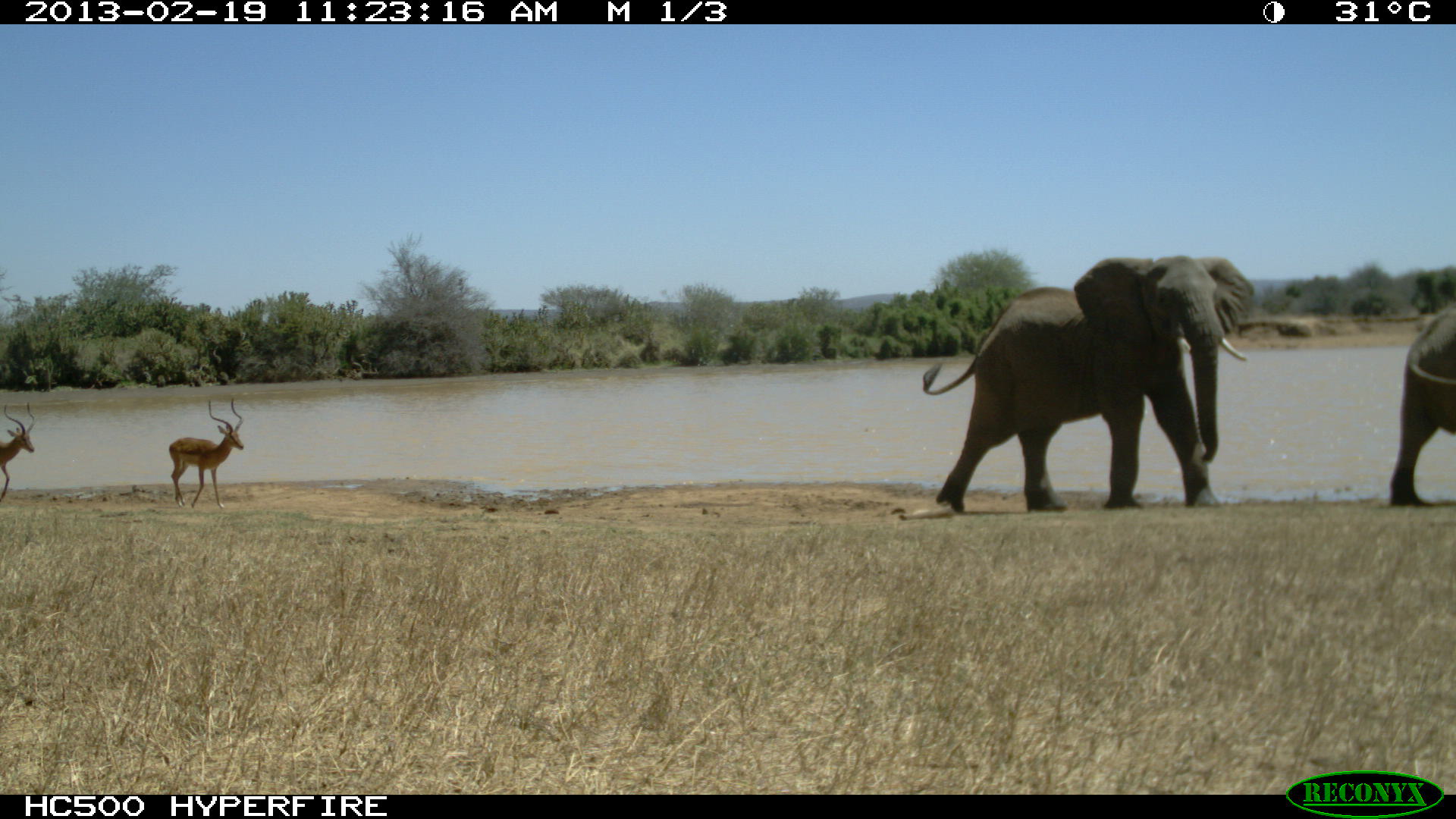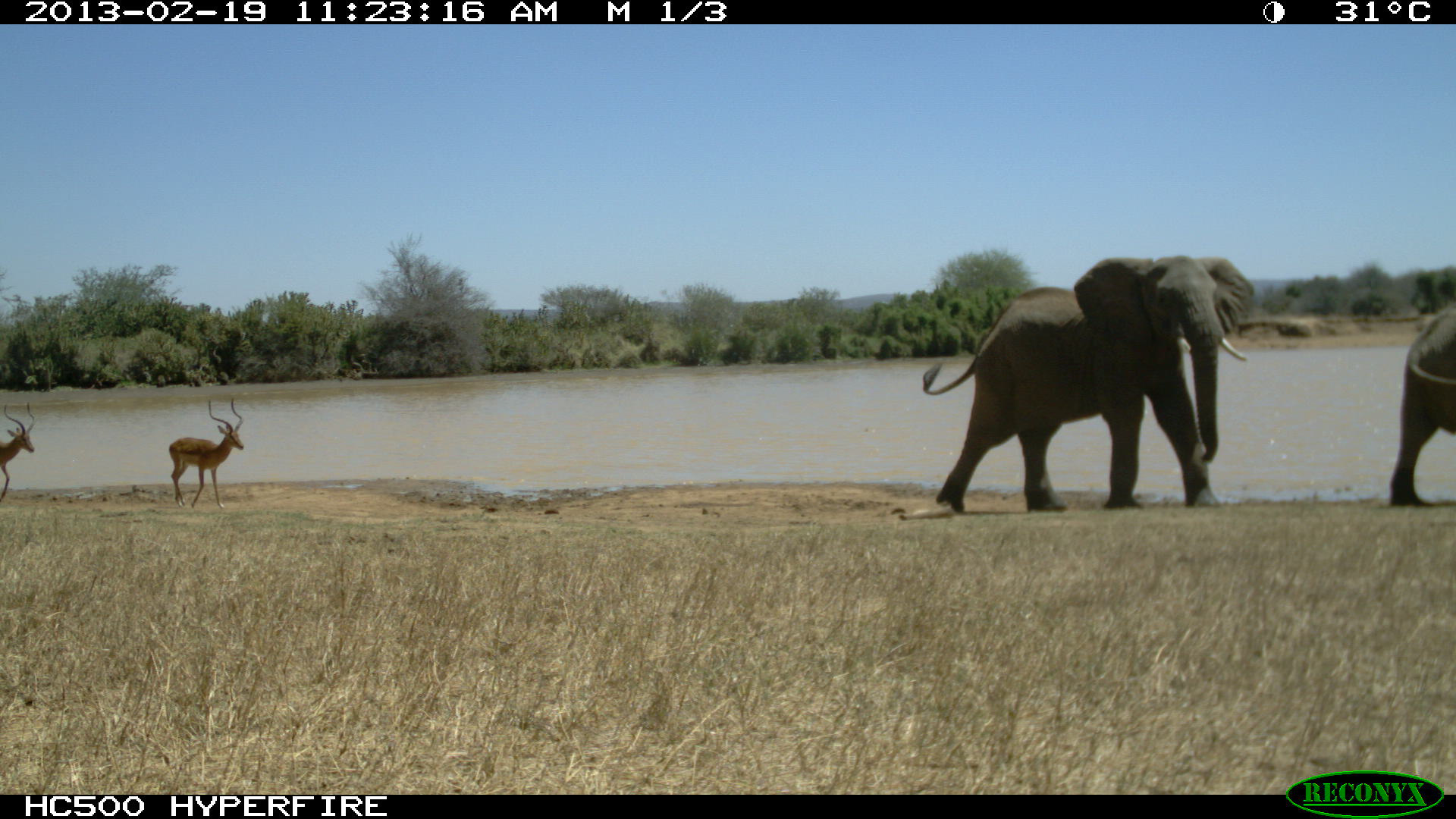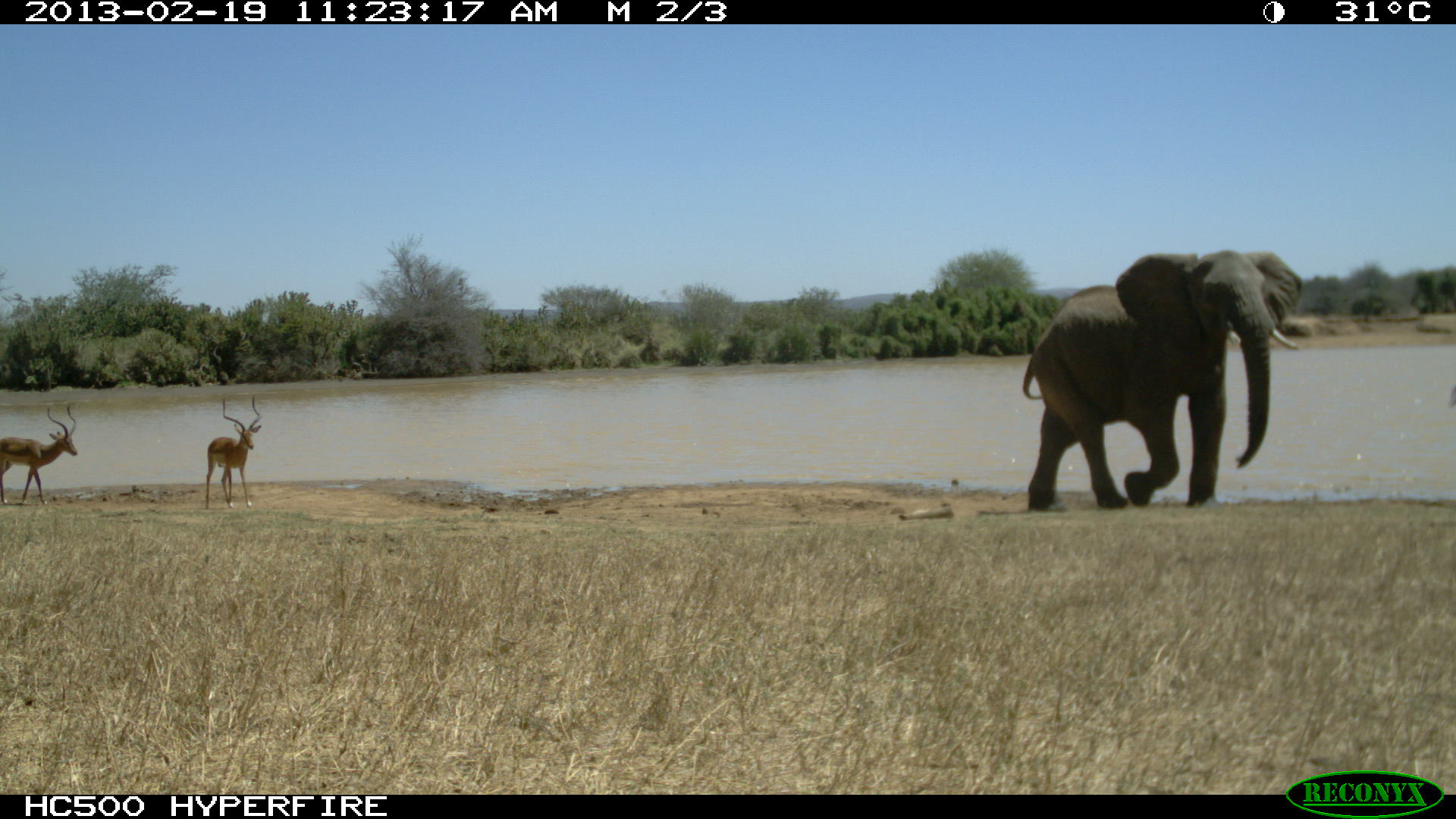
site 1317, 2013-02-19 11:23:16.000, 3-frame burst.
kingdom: Animalia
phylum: Chordata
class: Mammalia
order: Proboscidea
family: Elephantidae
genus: Loxodonta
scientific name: Loxodonta africana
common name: african bush elephant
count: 2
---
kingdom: Animalia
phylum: Chordata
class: Mammalia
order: Artiodactyla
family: Bovidae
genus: Aepyceros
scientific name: Aepyceros melampus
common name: impala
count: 2